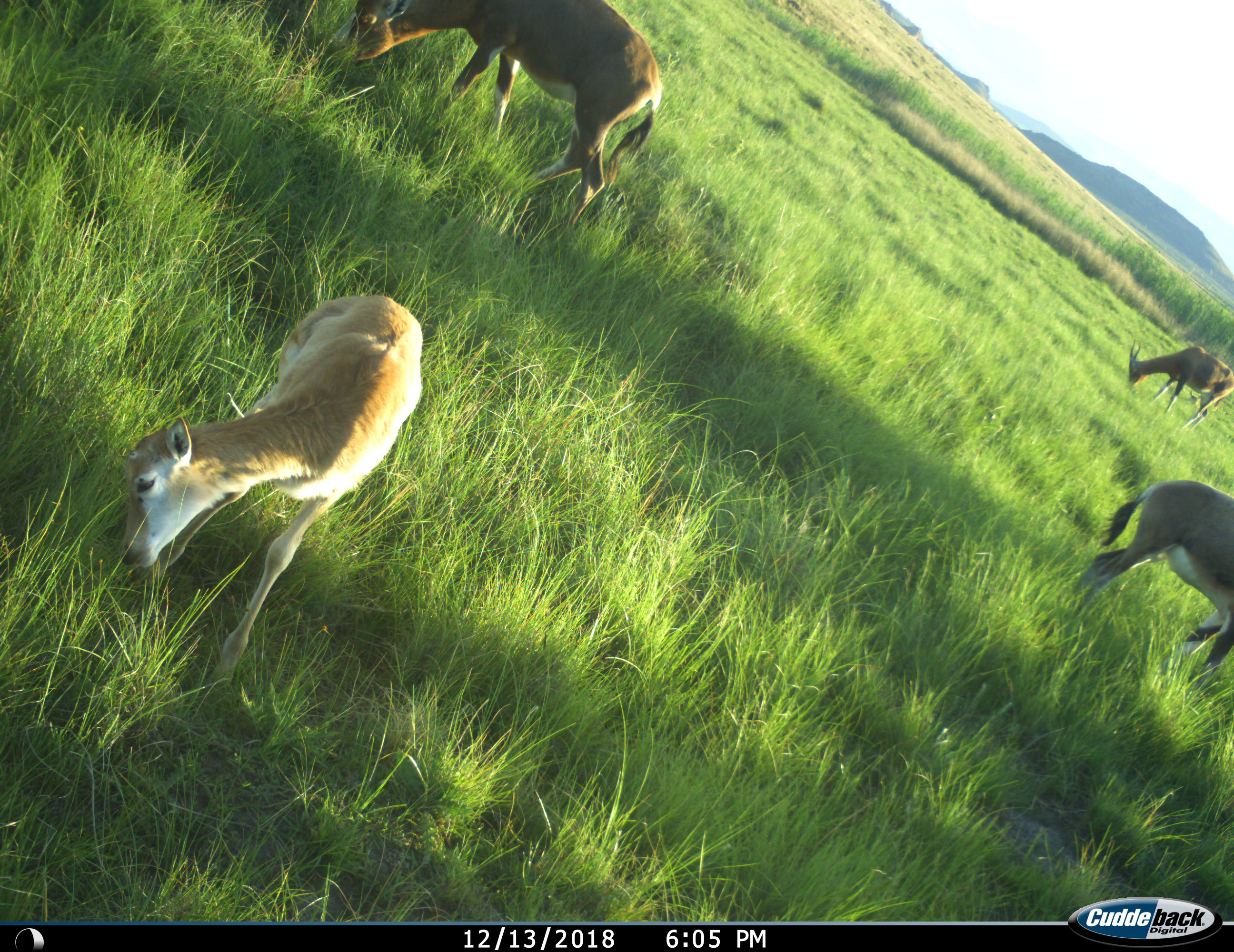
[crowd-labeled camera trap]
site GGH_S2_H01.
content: unidentified animal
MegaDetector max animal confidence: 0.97